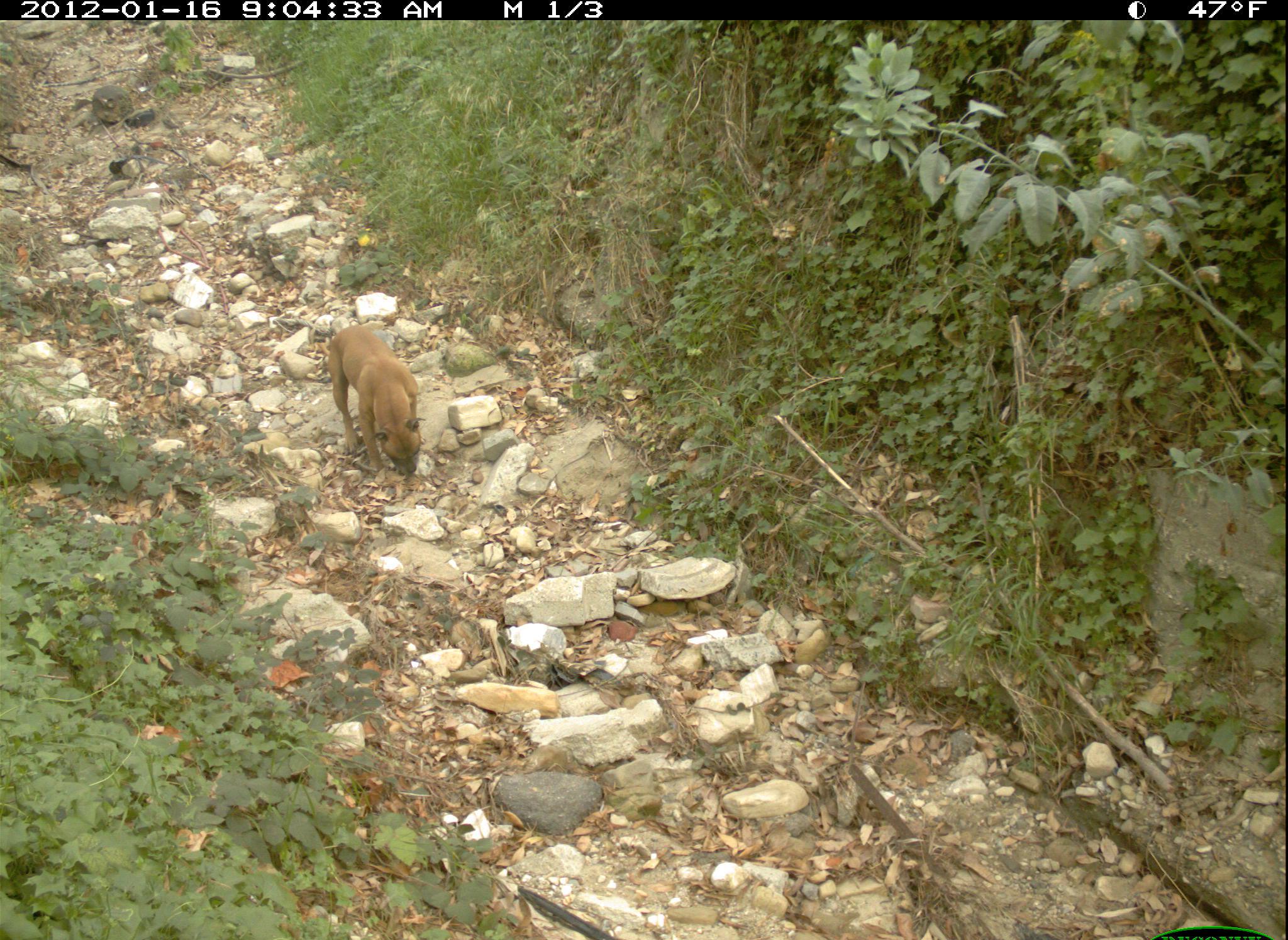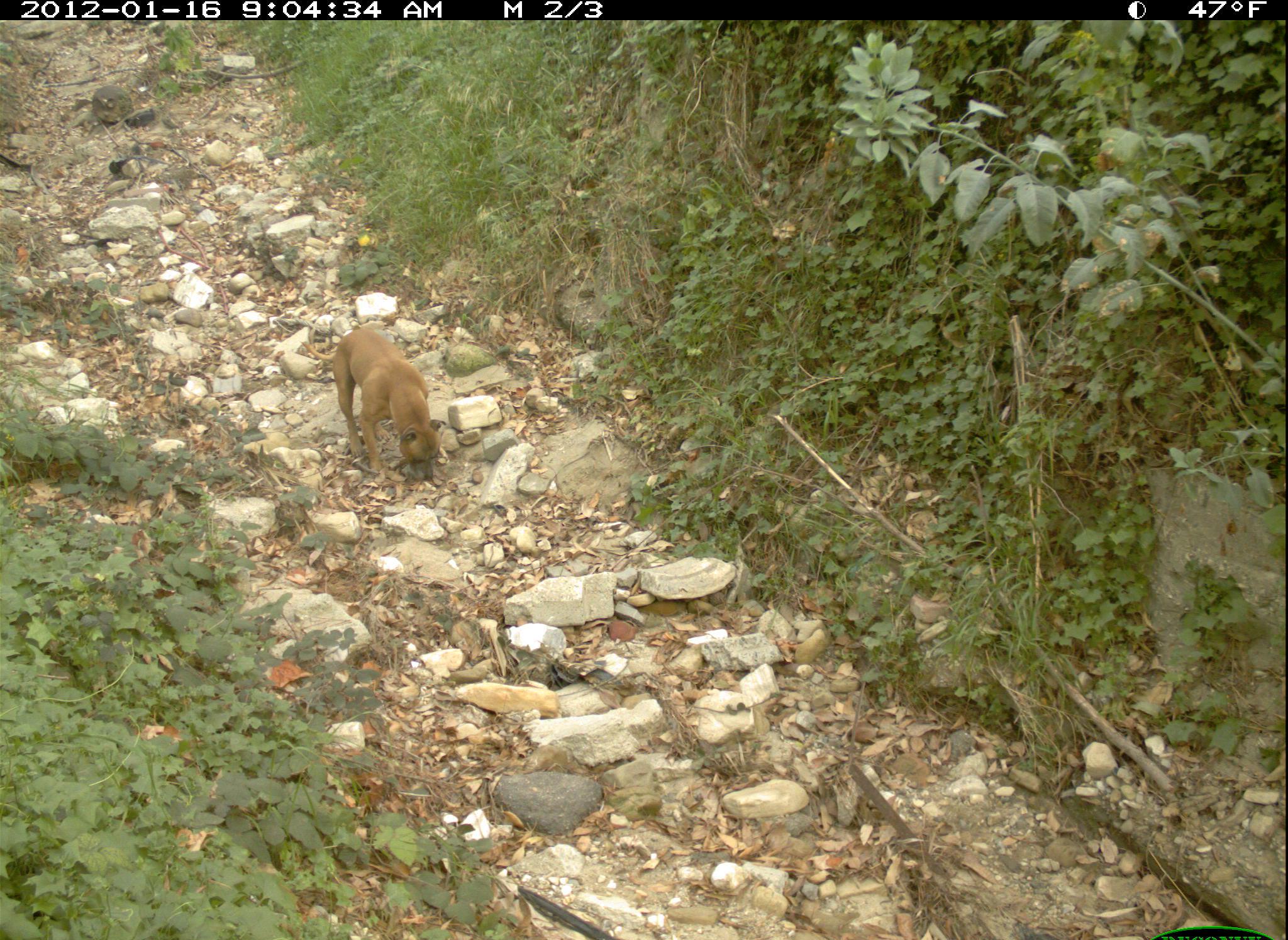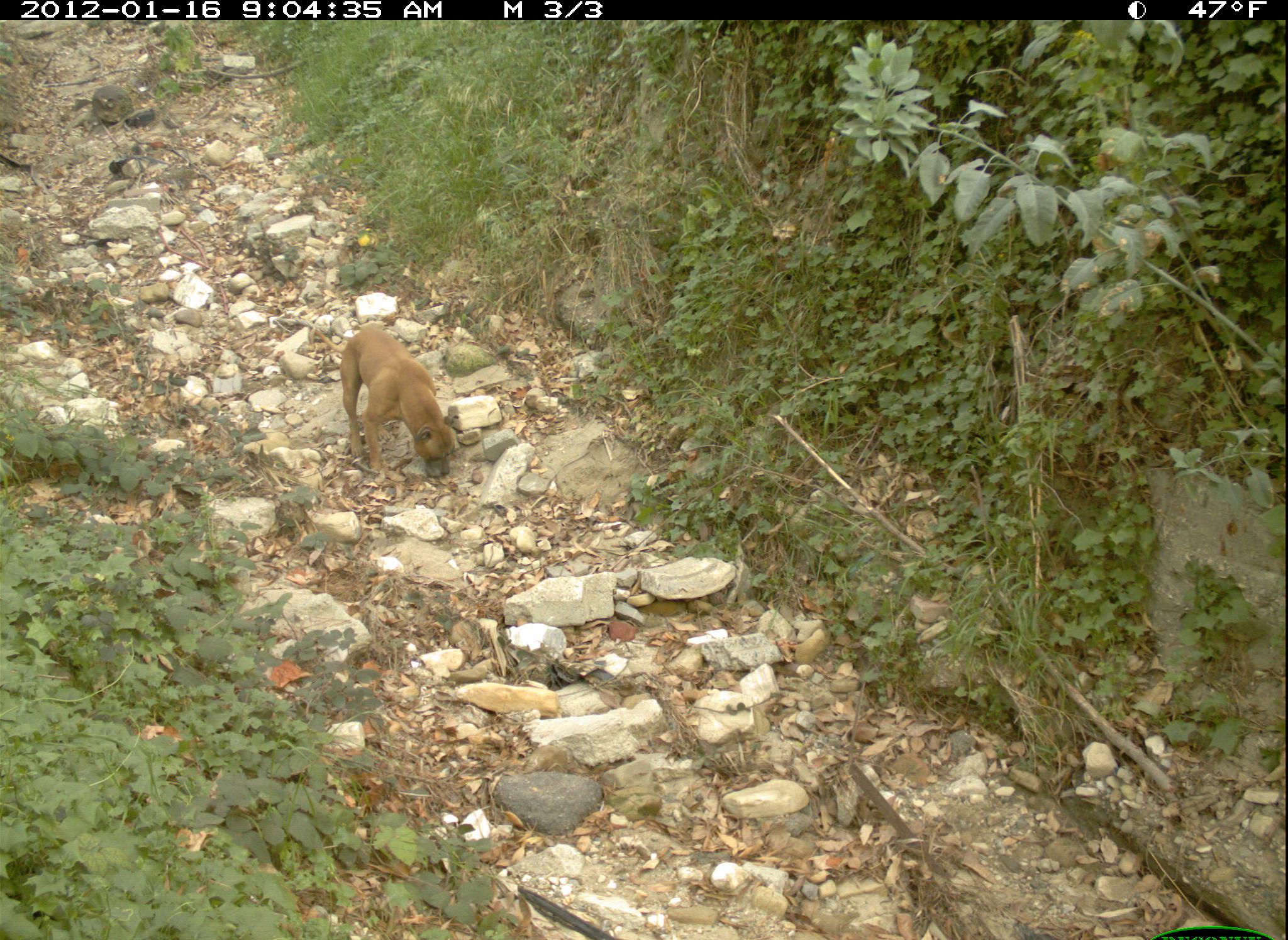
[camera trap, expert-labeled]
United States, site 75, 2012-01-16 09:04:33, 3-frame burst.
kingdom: Animalia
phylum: Chordata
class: Mammalia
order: Carnivora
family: Canidae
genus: Canis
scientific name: Canis familiaris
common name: domestic dog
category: dog